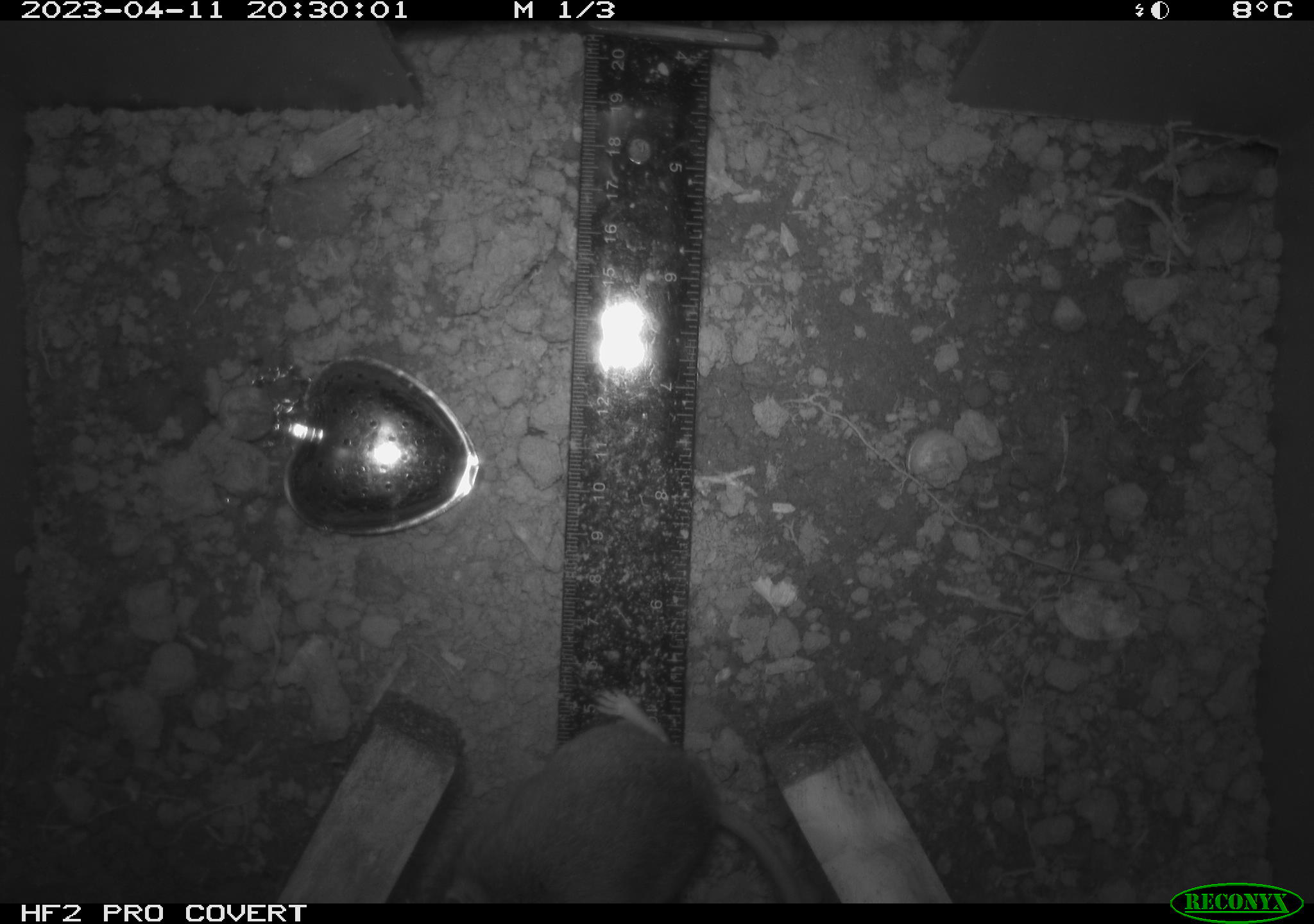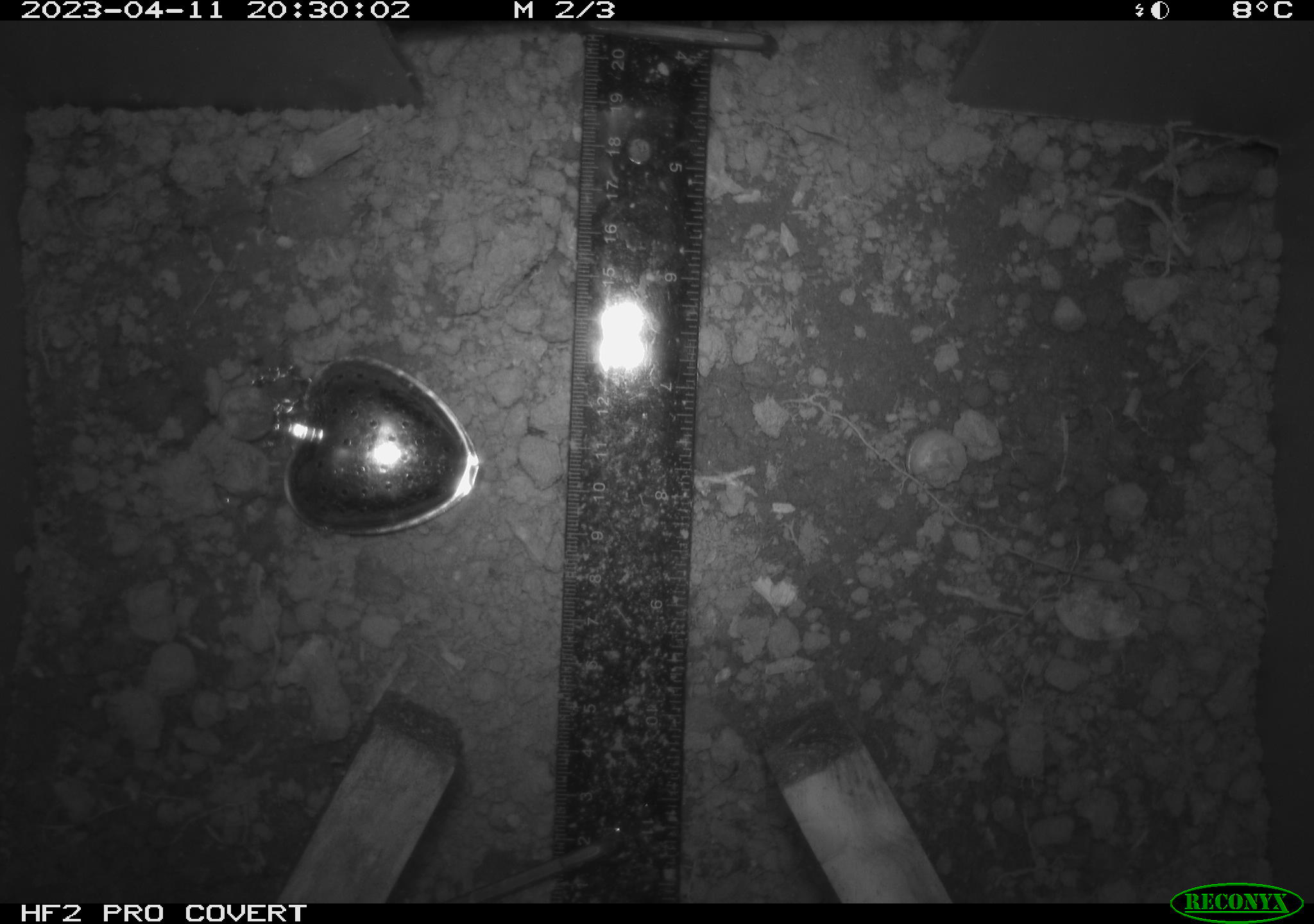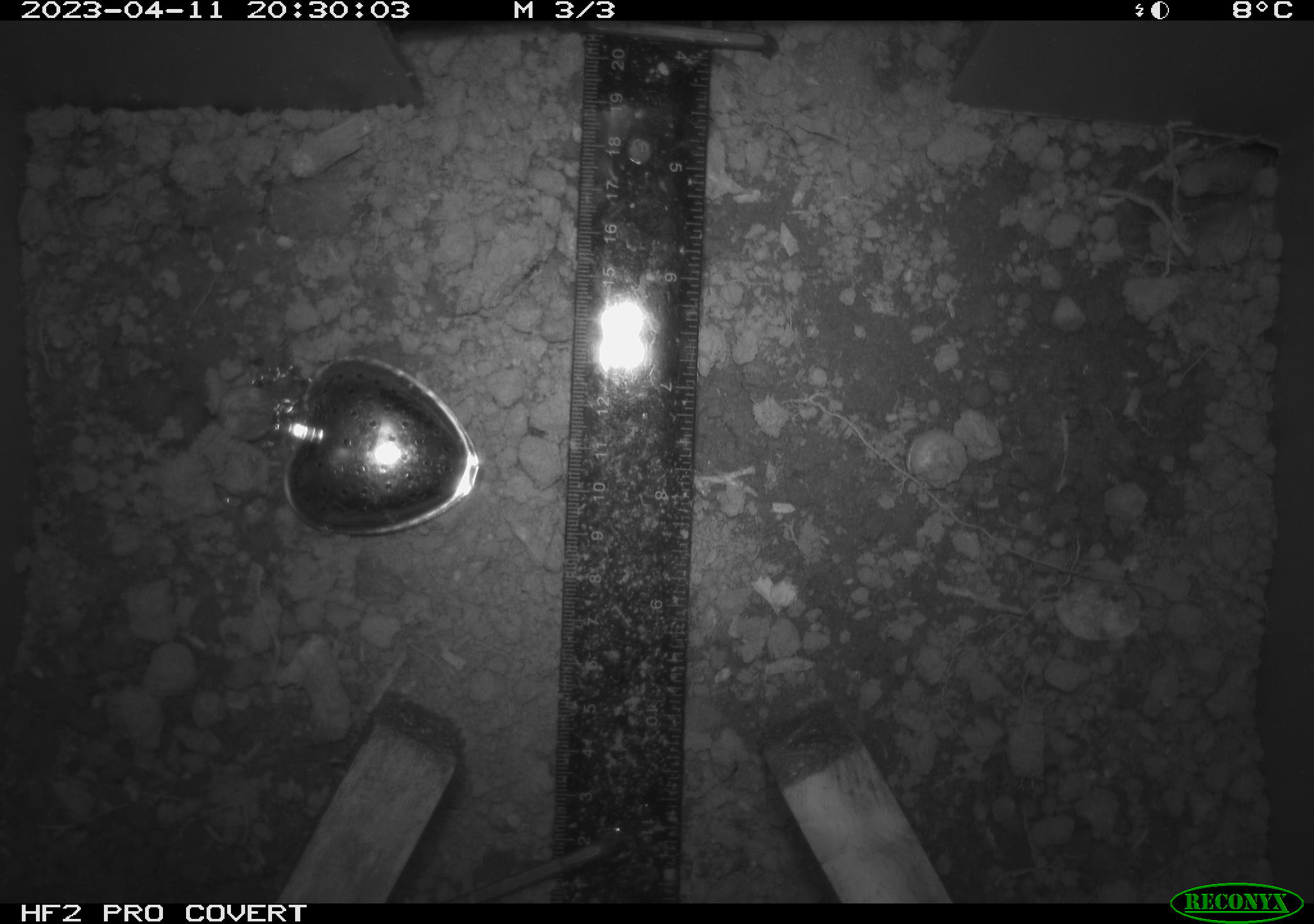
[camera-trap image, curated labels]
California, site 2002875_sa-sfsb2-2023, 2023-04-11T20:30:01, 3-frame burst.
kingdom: Animalia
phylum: Chordata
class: Mammalia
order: Rodentia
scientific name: Rodentia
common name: mouse species